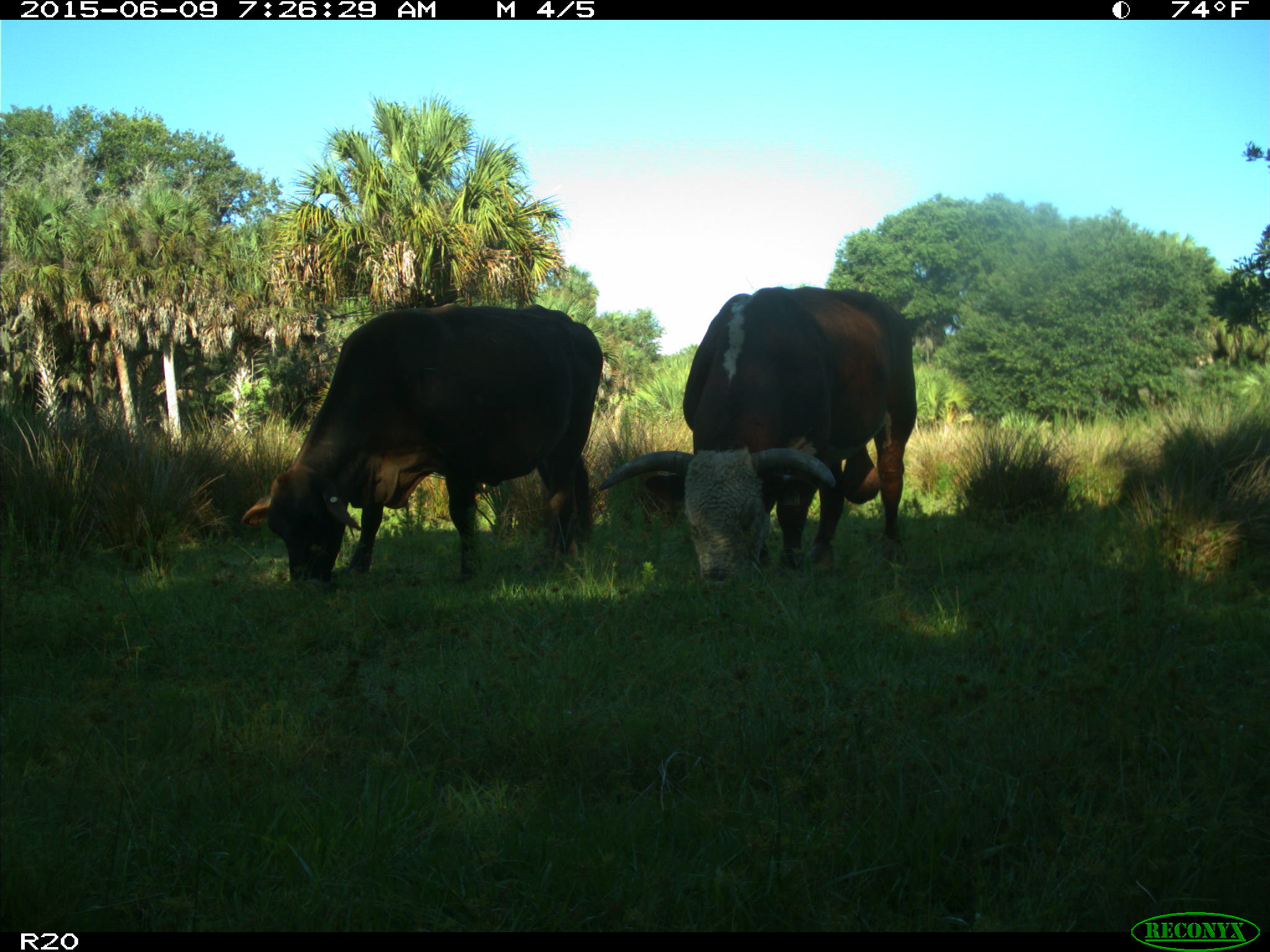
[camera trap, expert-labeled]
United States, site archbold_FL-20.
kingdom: Animalia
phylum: Chordata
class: Mammalia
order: Artiodactyla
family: Bovidae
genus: Bos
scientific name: Bos taurus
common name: domestic cow